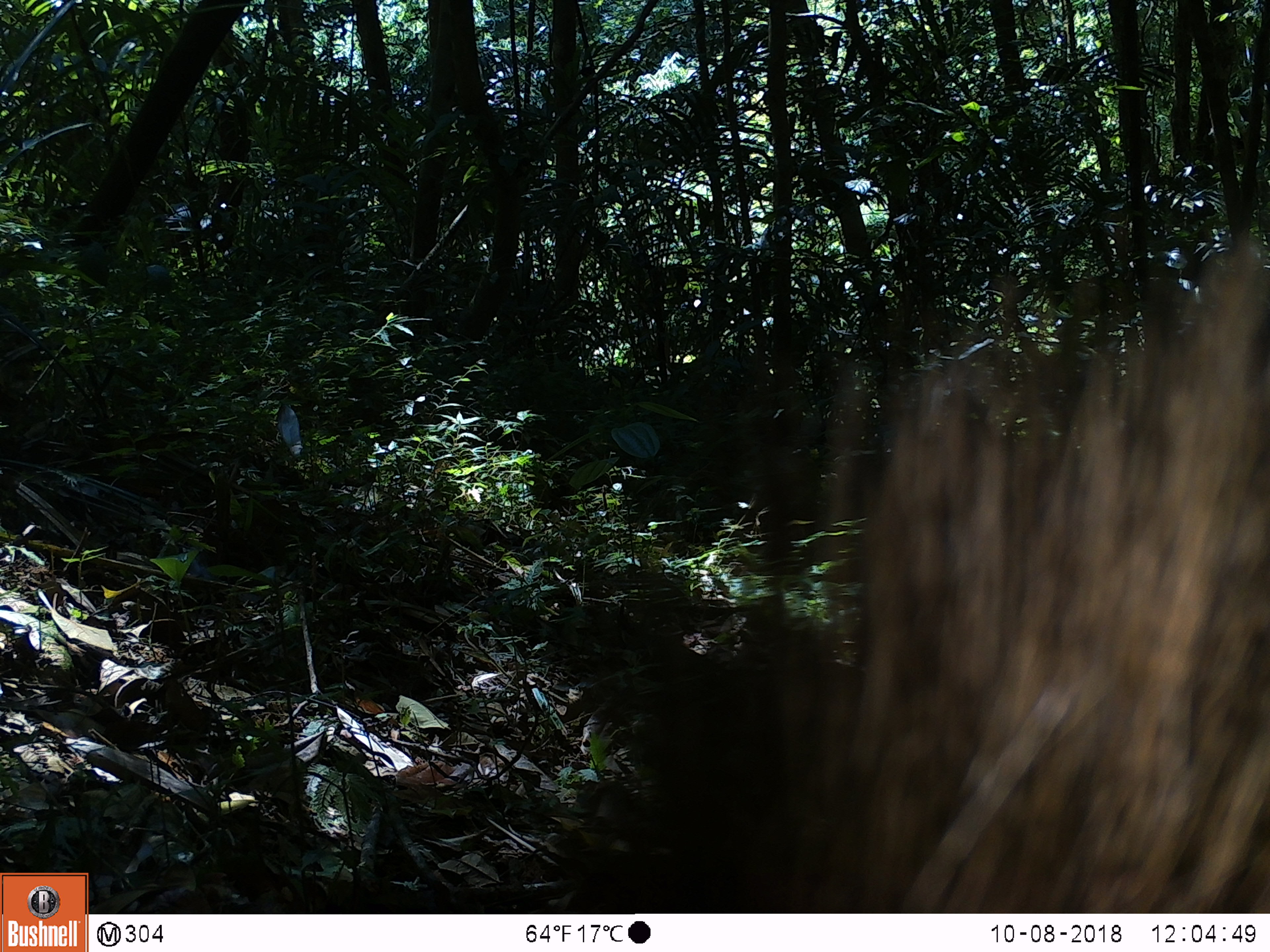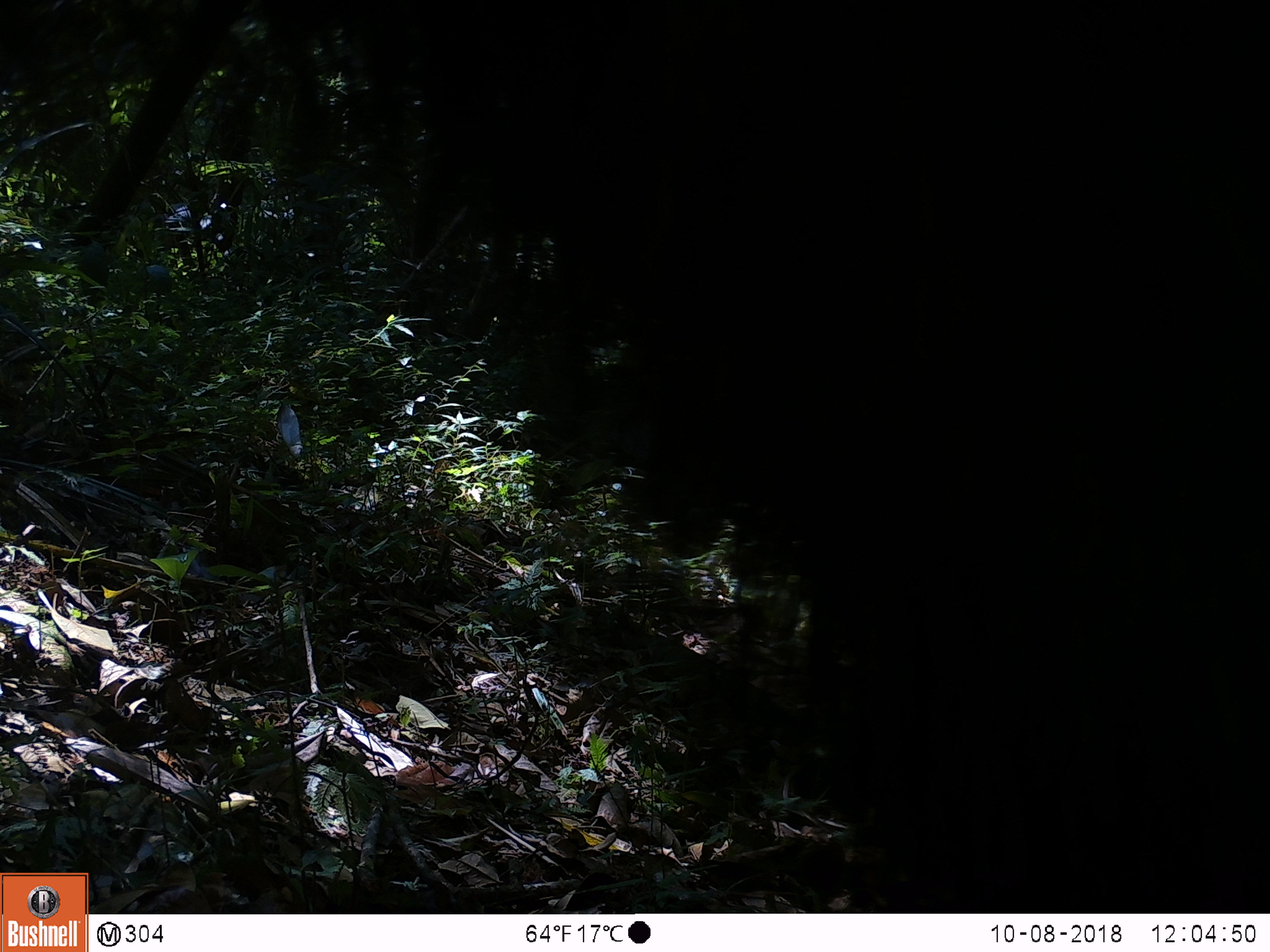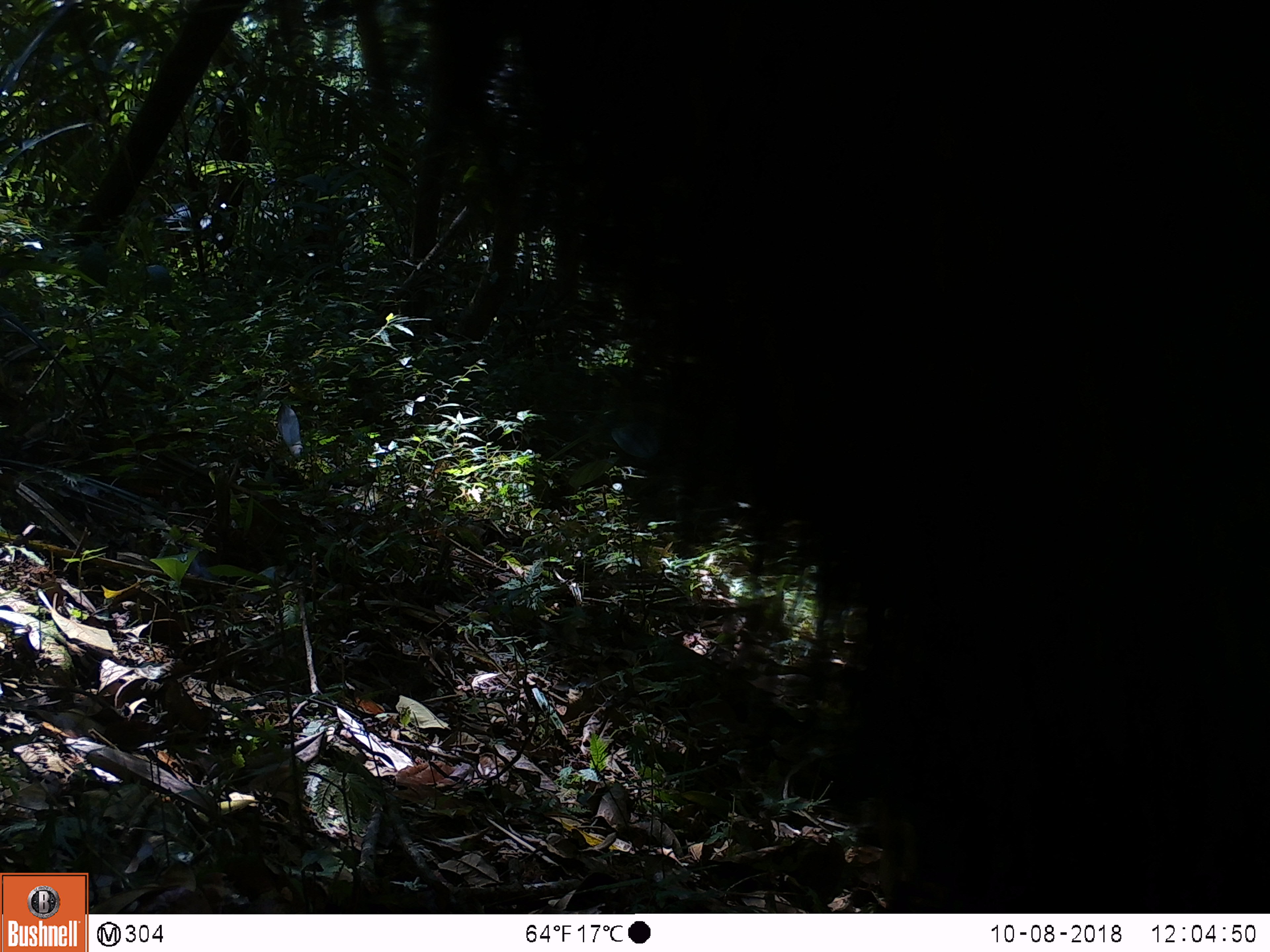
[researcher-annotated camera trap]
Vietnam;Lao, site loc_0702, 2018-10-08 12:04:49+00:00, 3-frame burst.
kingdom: Animalia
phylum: Chordata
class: Mammalia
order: Artiodactyla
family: Bovidae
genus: Capricornis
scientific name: Capricornis sumatraensis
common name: chinese serow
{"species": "chinese serow (Capricornis sumatraensis)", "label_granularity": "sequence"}